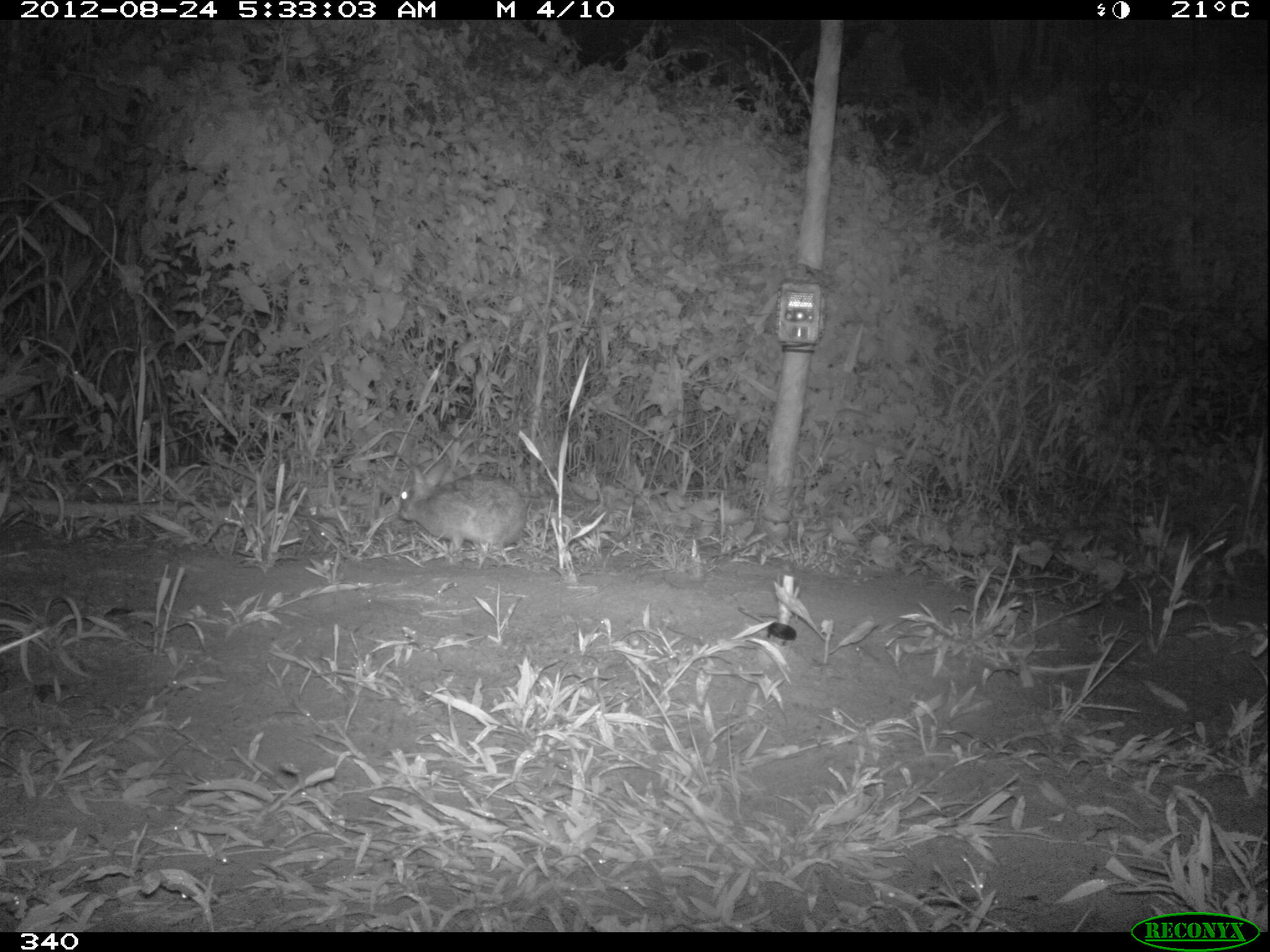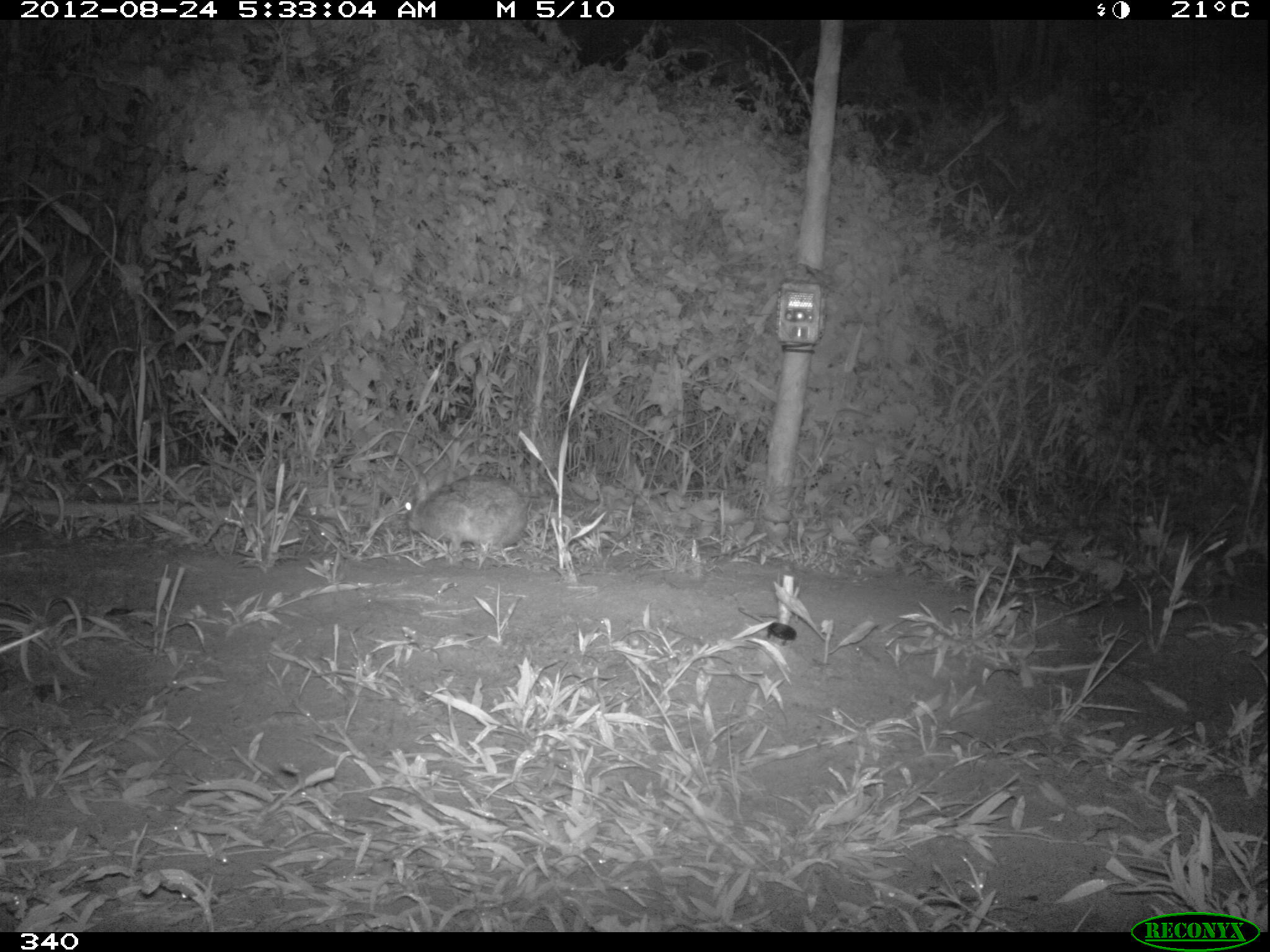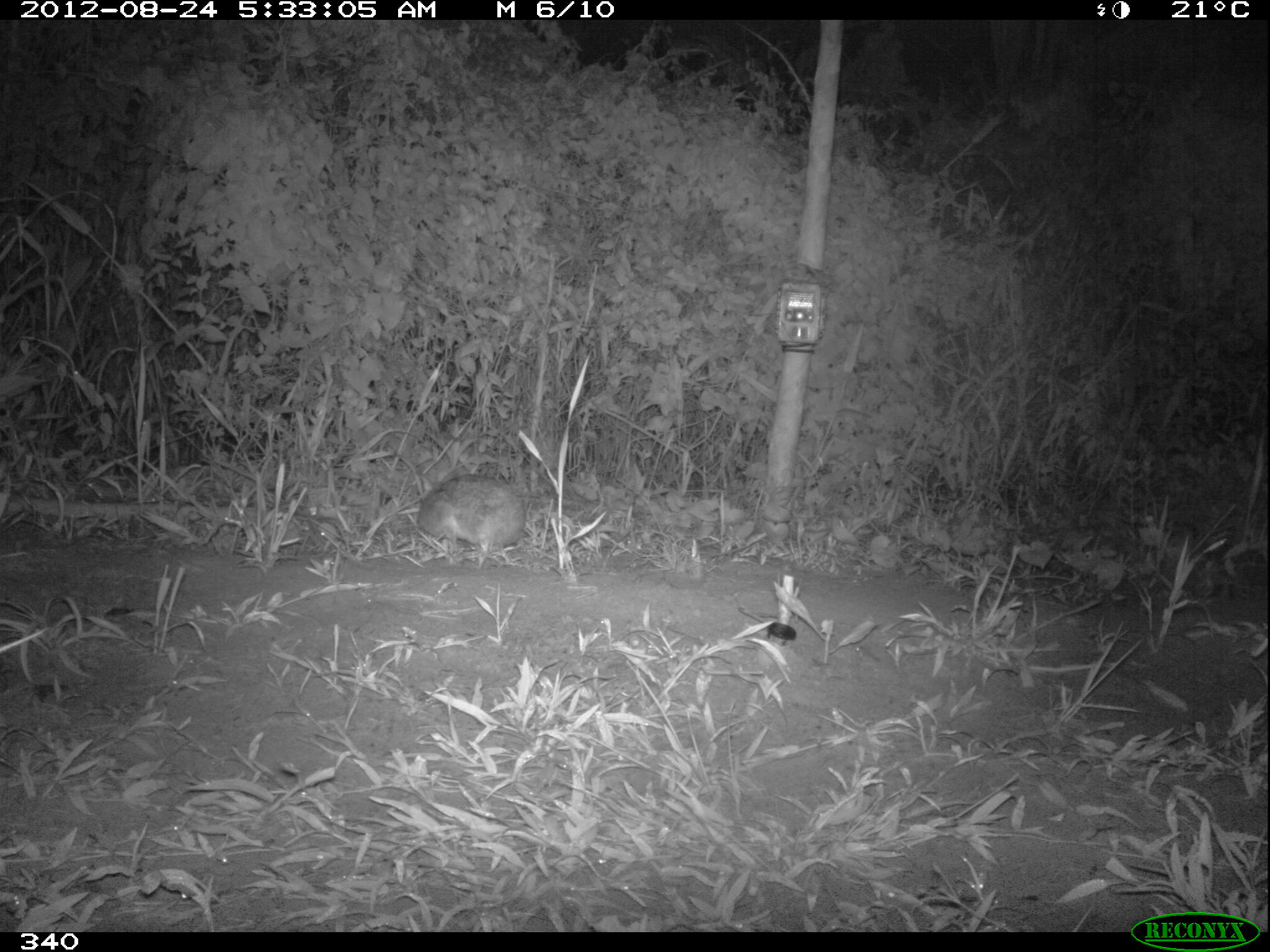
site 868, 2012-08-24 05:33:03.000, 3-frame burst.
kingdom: Animalia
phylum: Chordata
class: Mammalia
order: Lagomorpha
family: Leporidae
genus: Sylvilagus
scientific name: Sylvilagus brasiliensis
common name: tapeti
Sylvilagus brasiliensis (tapeti).